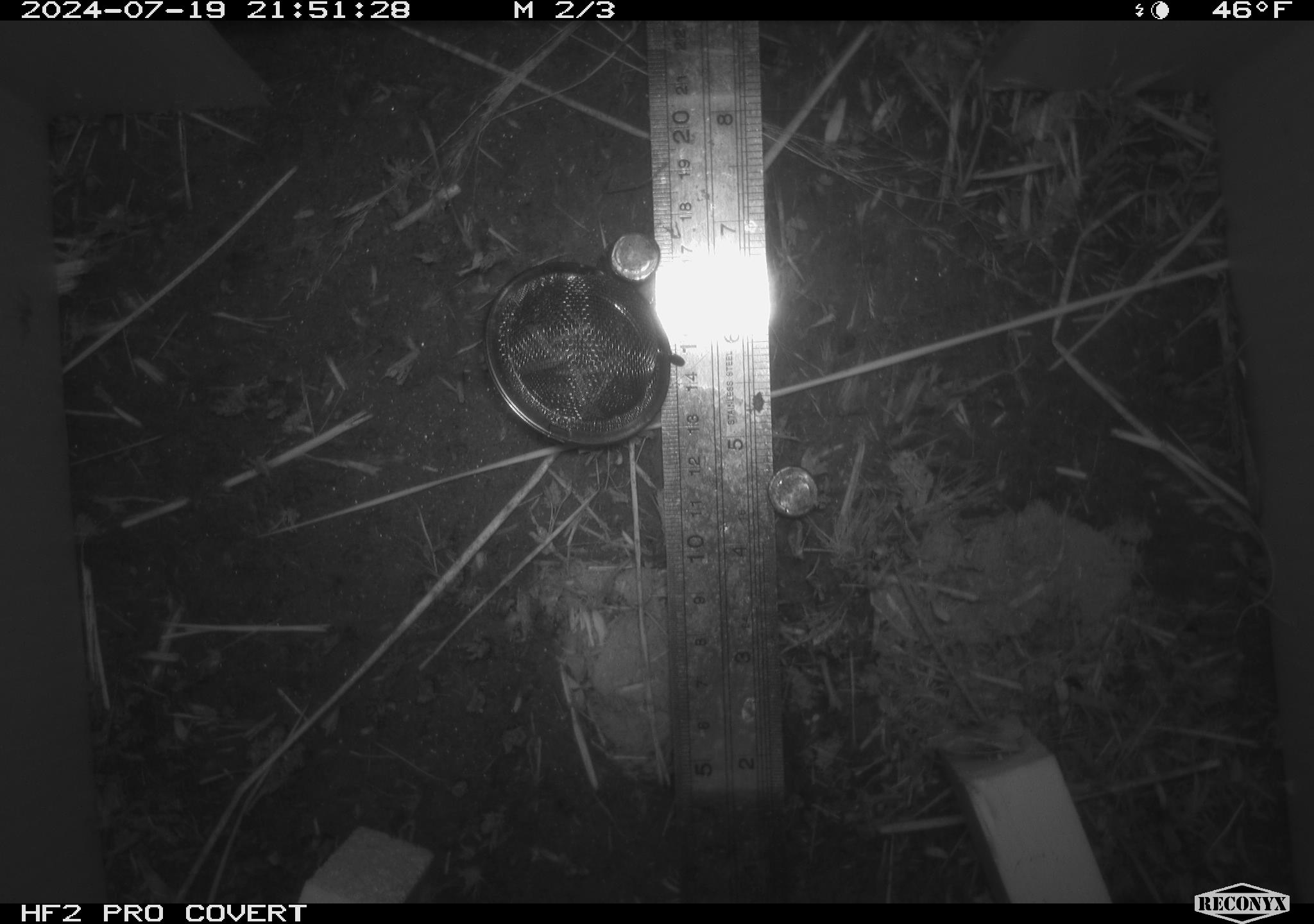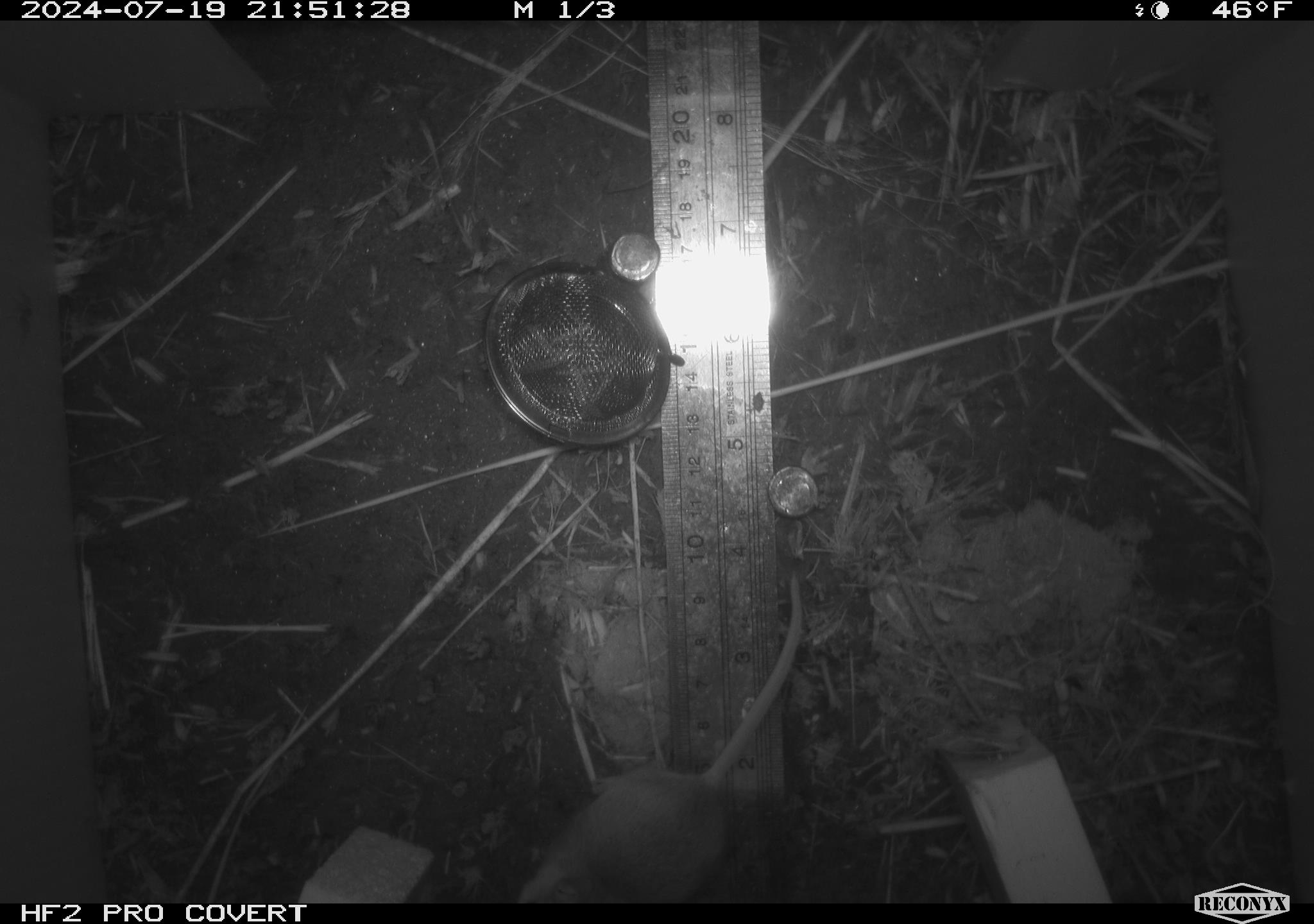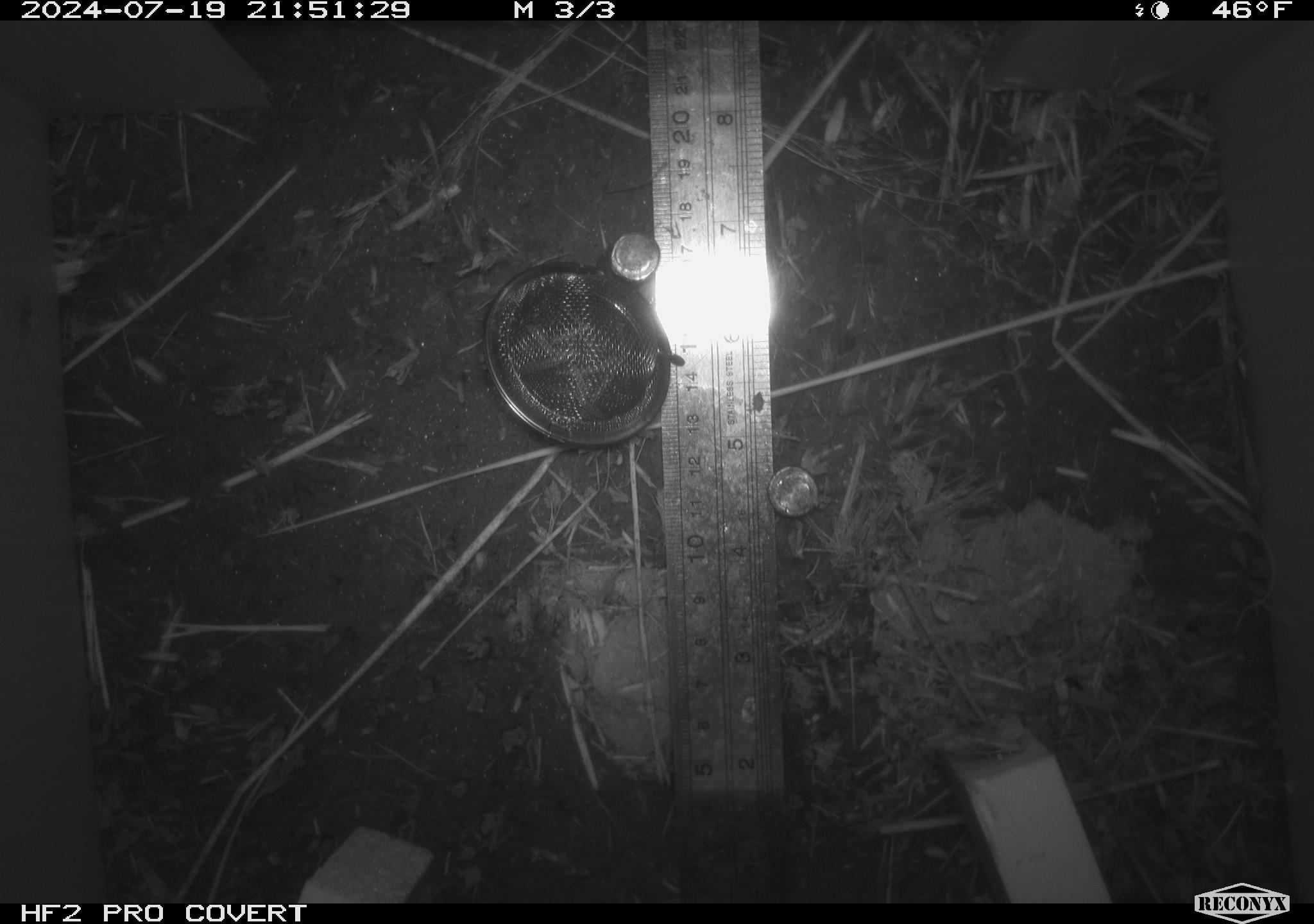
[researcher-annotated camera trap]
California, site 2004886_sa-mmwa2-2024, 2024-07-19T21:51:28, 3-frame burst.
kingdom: Animalia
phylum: Chordata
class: Mammalia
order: Rodentia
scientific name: Rodentia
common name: mouse species